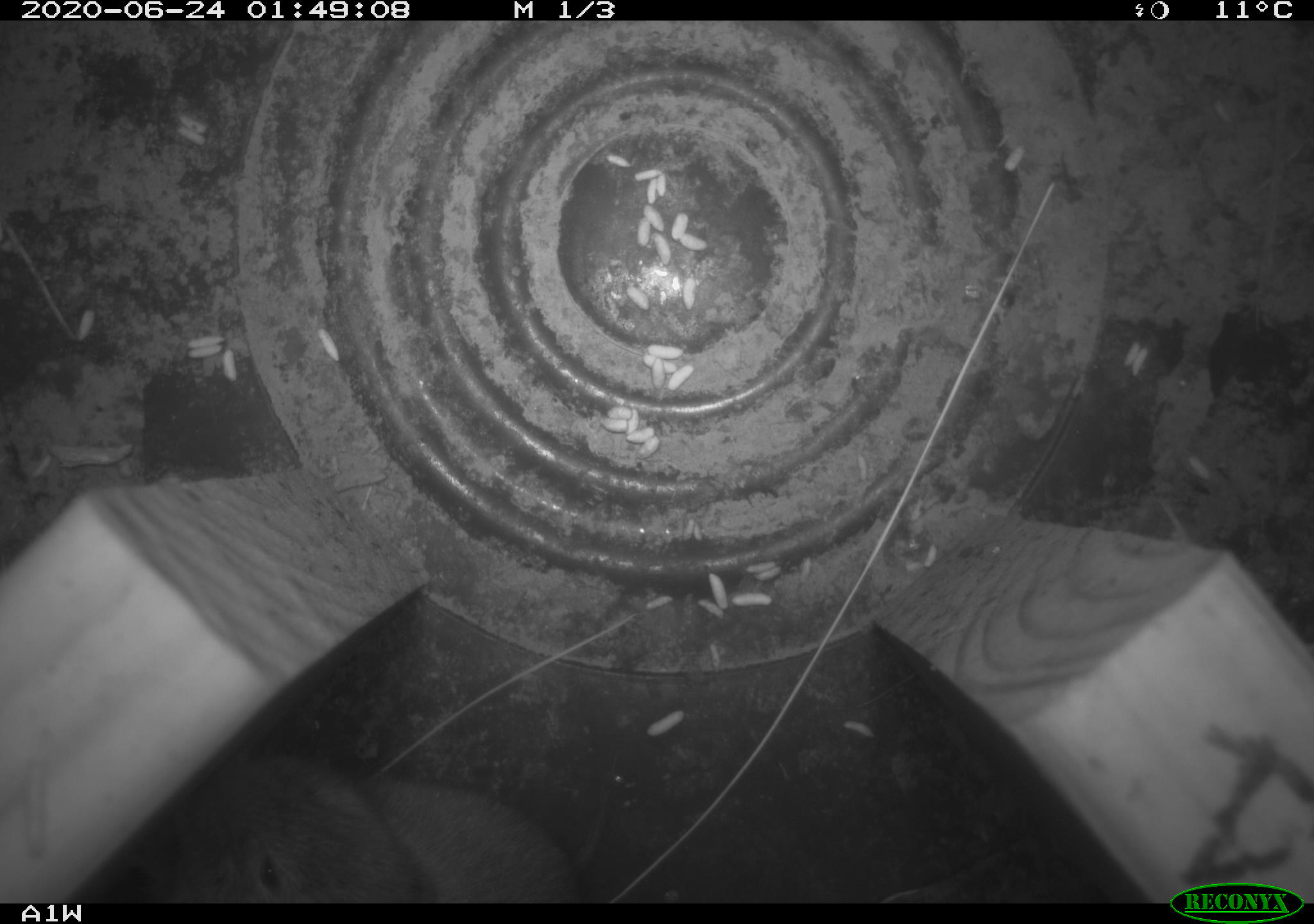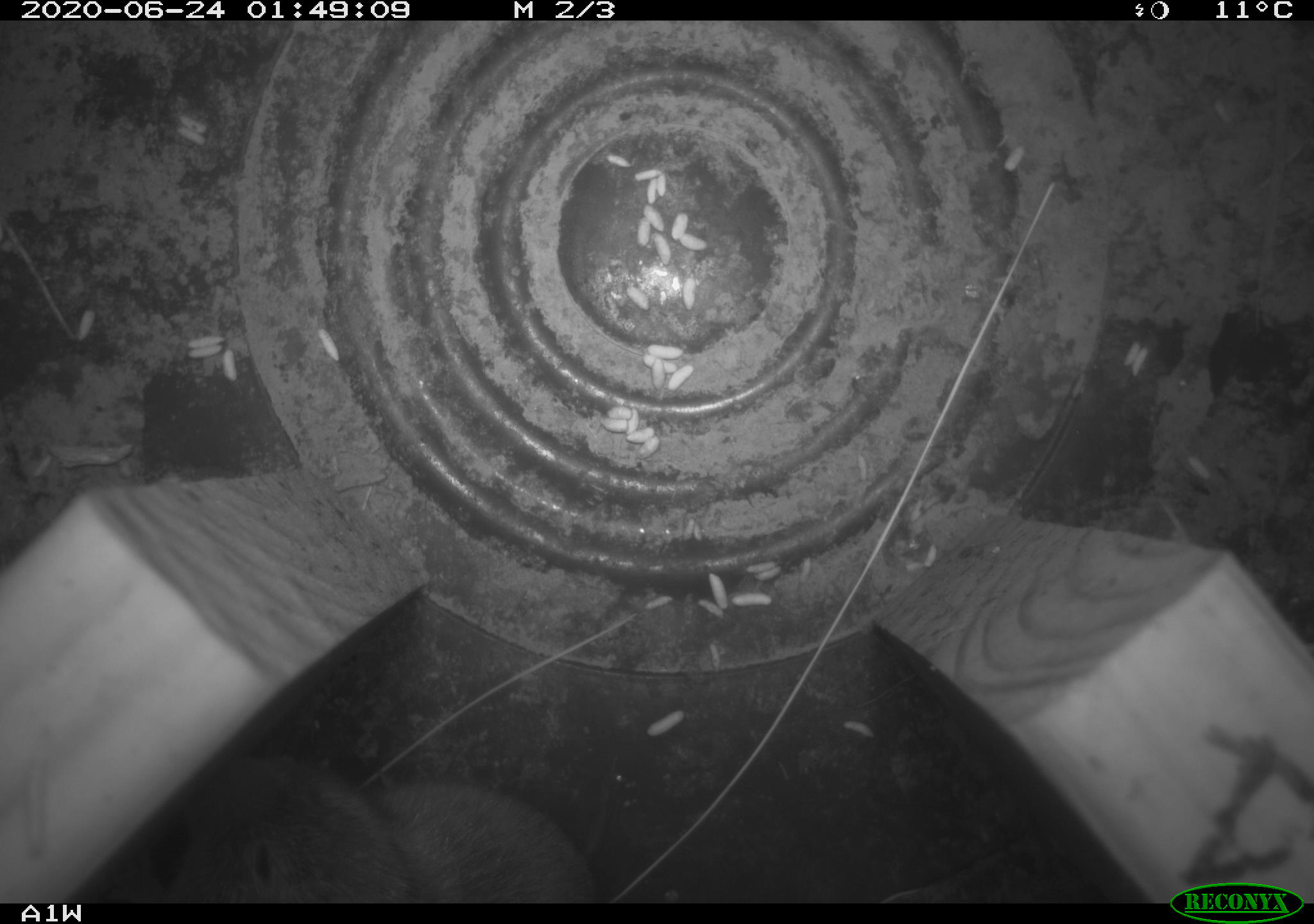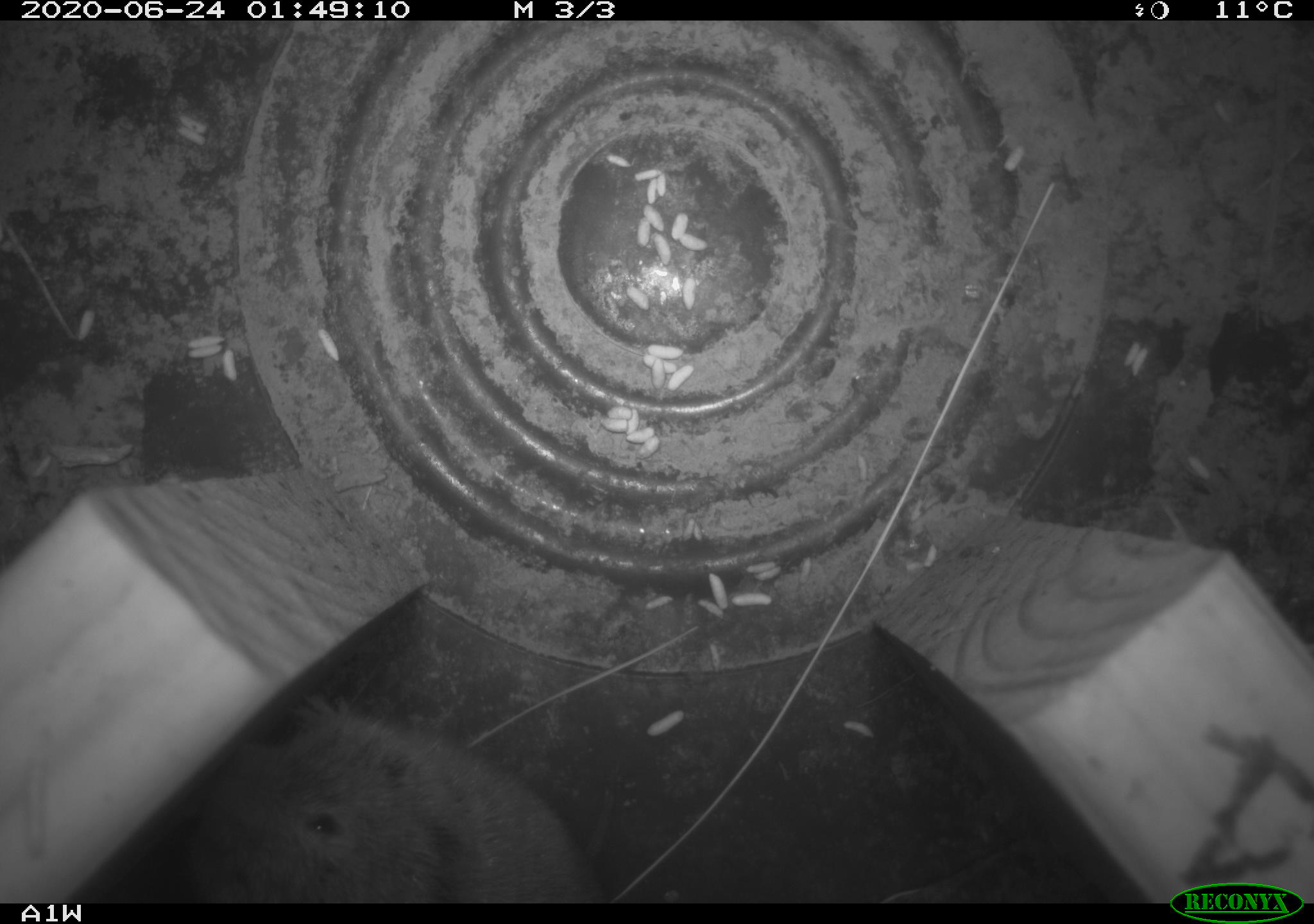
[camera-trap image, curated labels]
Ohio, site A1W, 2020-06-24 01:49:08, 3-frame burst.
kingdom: Animalia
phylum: Chordata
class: Mammalia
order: Rodentia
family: Cricetidae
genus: Microtus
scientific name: Microtus pennsylvanicus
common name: meadow vole